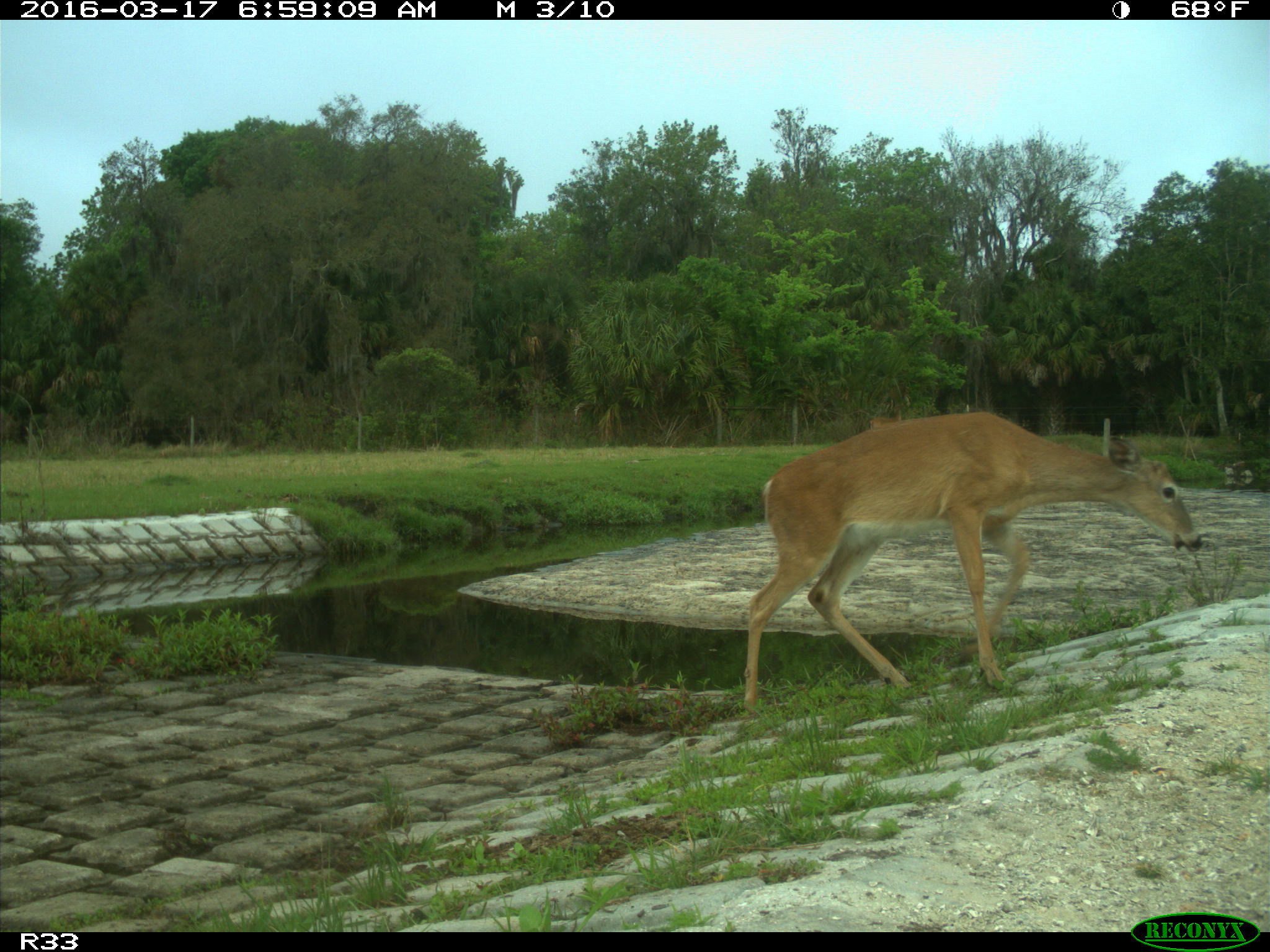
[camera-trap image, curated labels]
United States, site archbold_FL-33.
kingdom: Animalia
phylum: Chordata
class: Mammalia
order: Artiodactyla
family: Cervidae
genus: Odocoileus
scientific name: Odocoileus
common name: deer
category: unidentified deer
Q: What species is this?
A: Unidentified deer (deer) (Odocoileus).